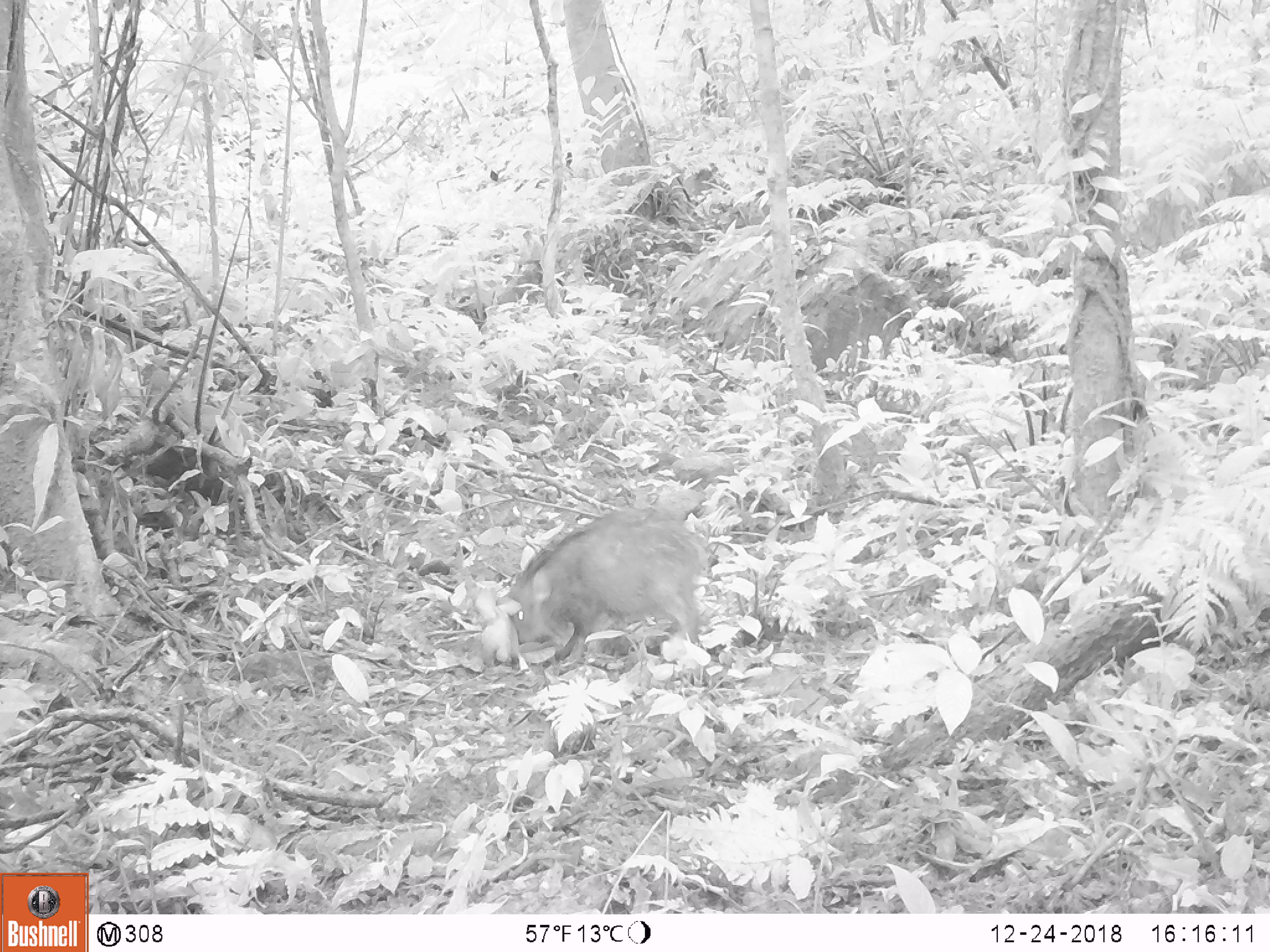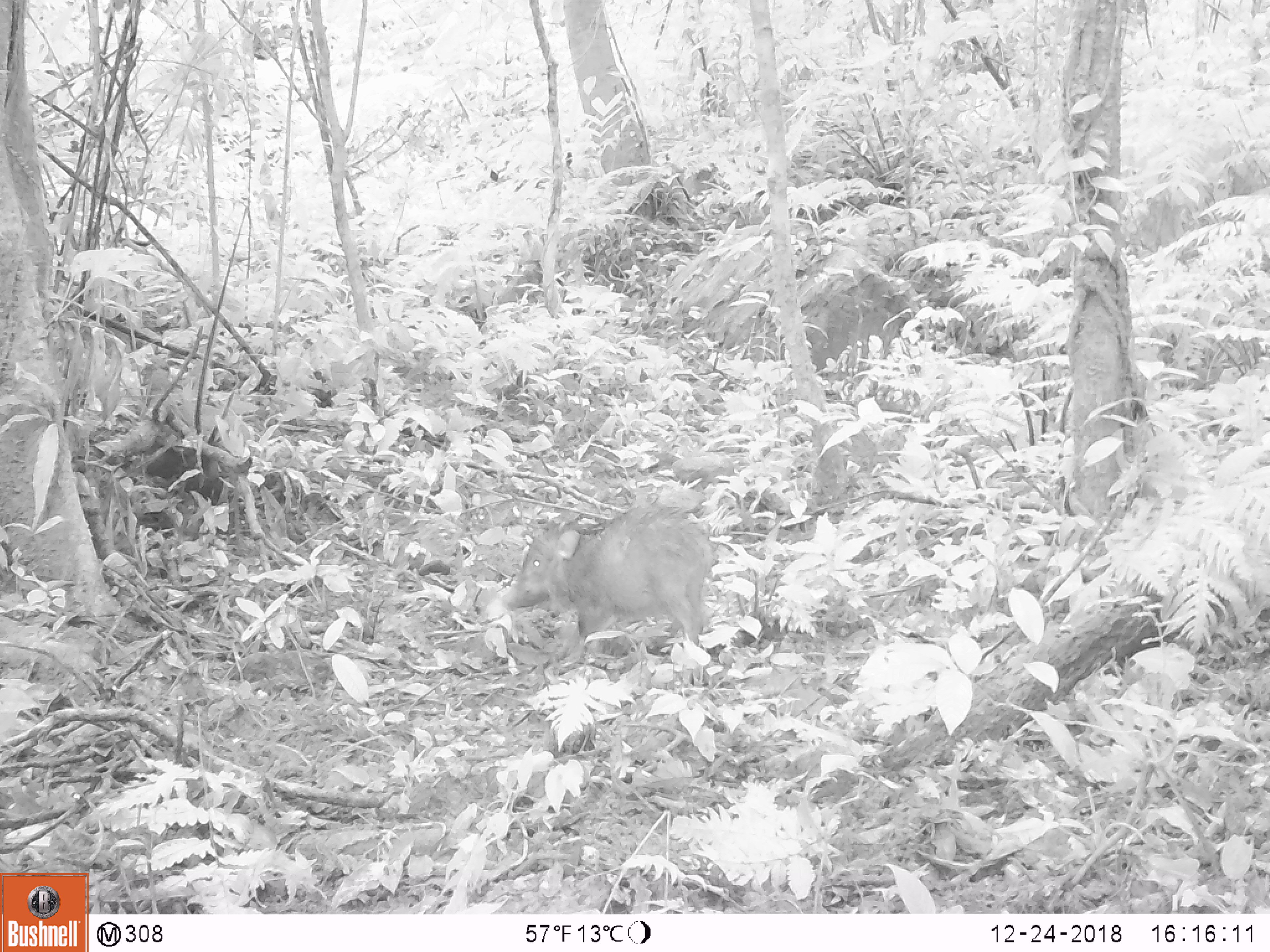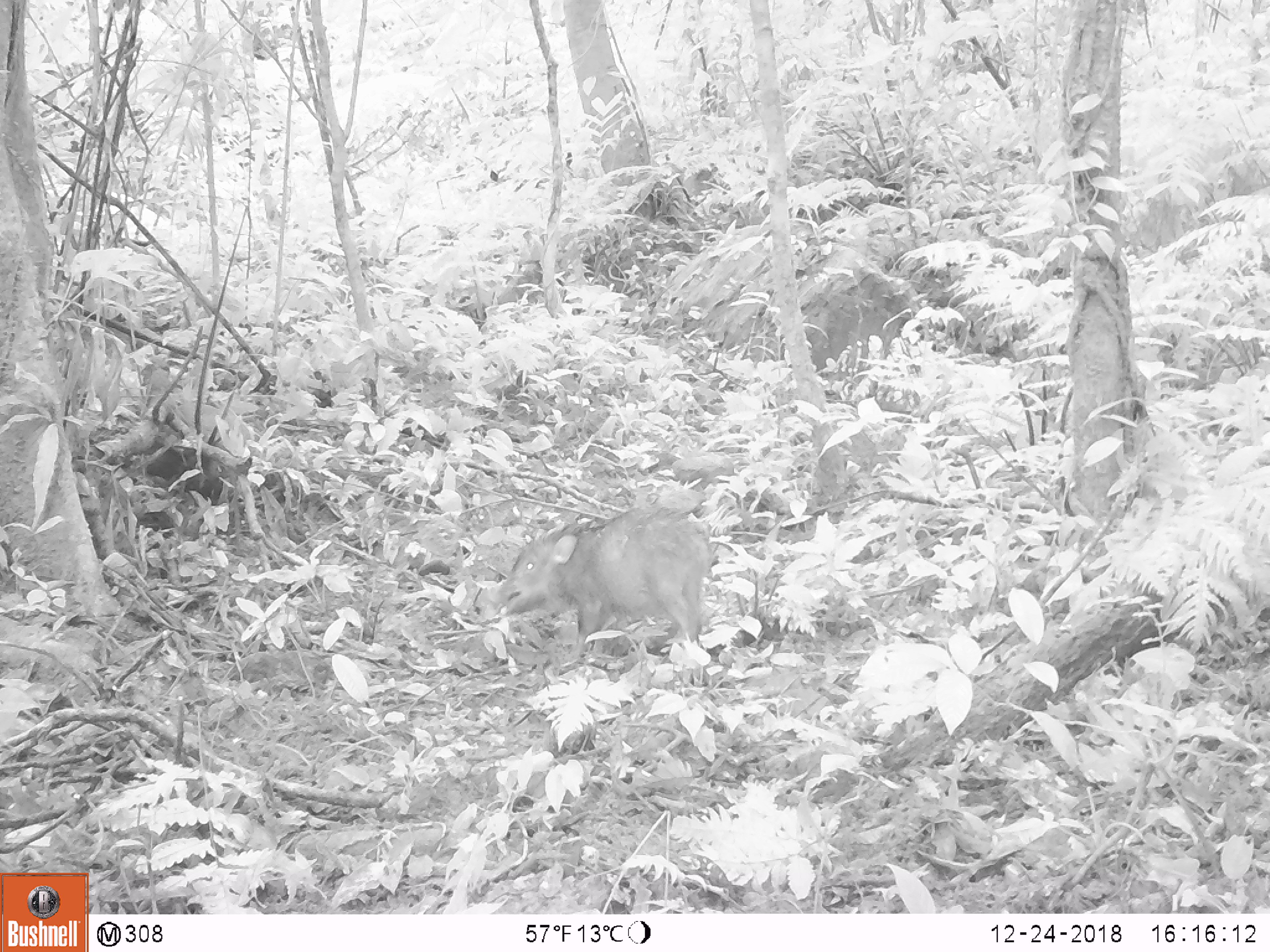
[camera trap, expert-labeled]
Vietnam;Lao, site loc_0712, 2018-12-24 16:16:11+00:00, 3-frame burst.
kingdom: Animalia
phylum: Chordata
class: Mammalia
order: Artiodactyla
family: Suidae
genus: Sus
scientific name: Sus scrofa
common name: eurasian wild pig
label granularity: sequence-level